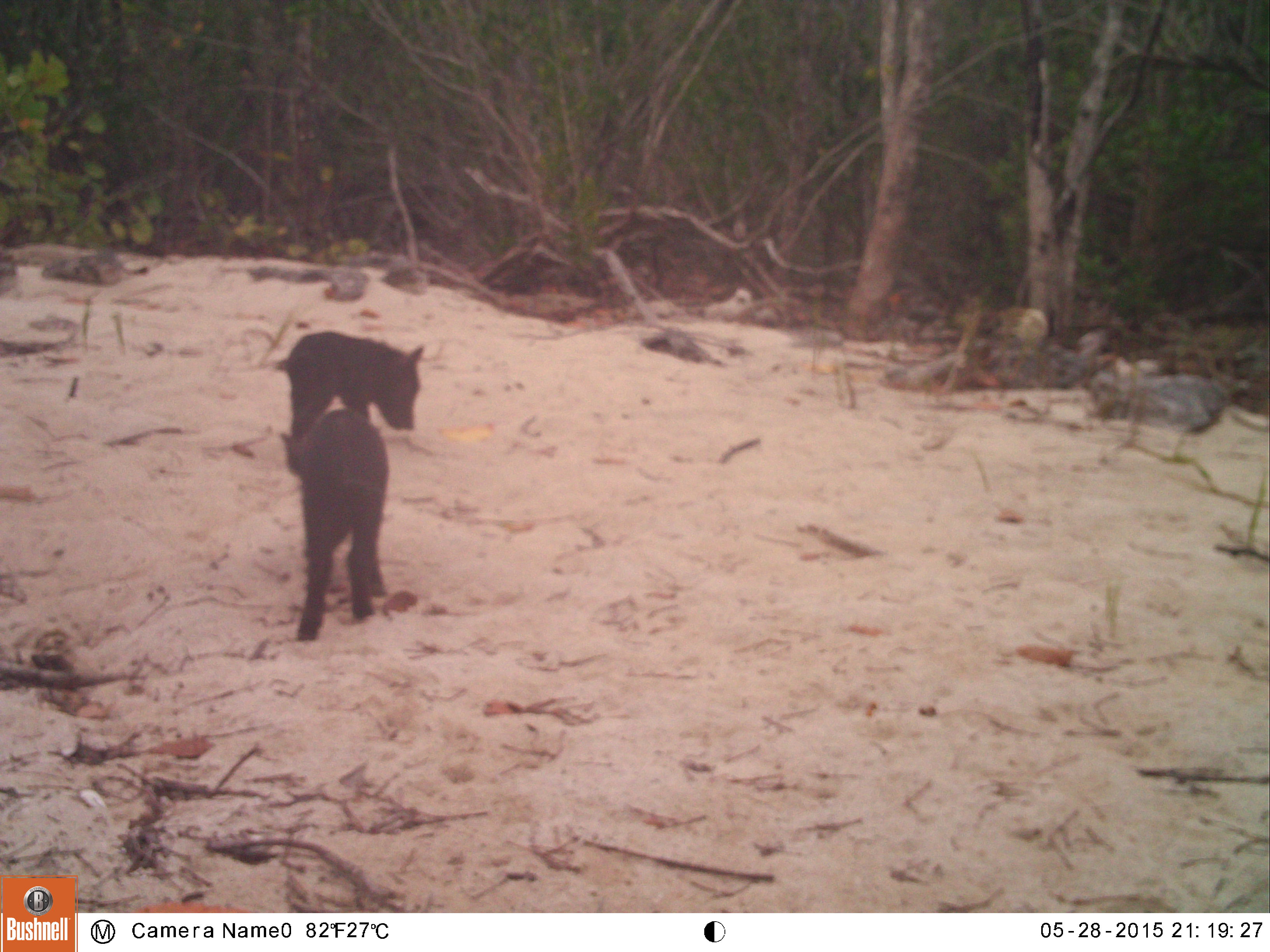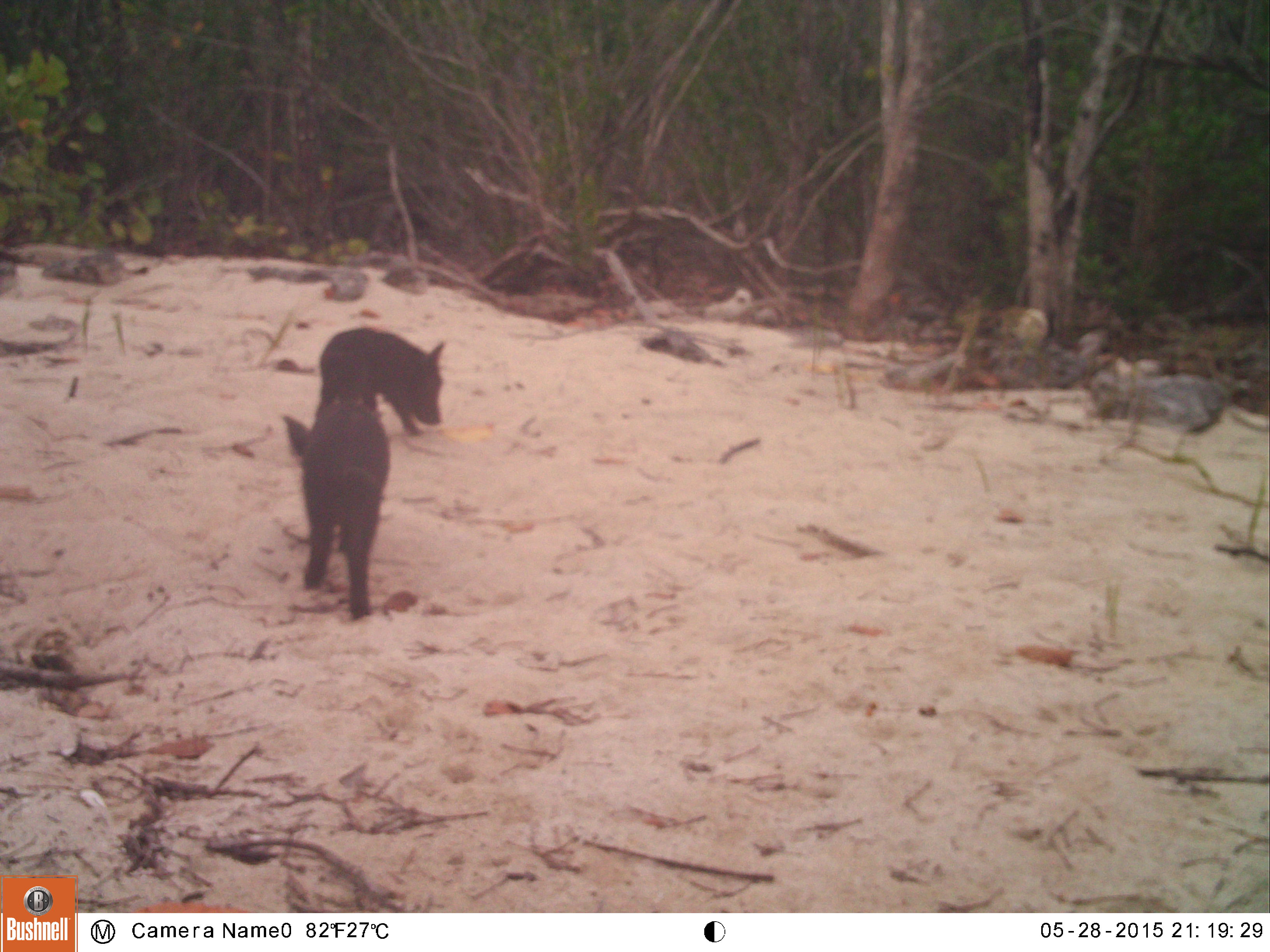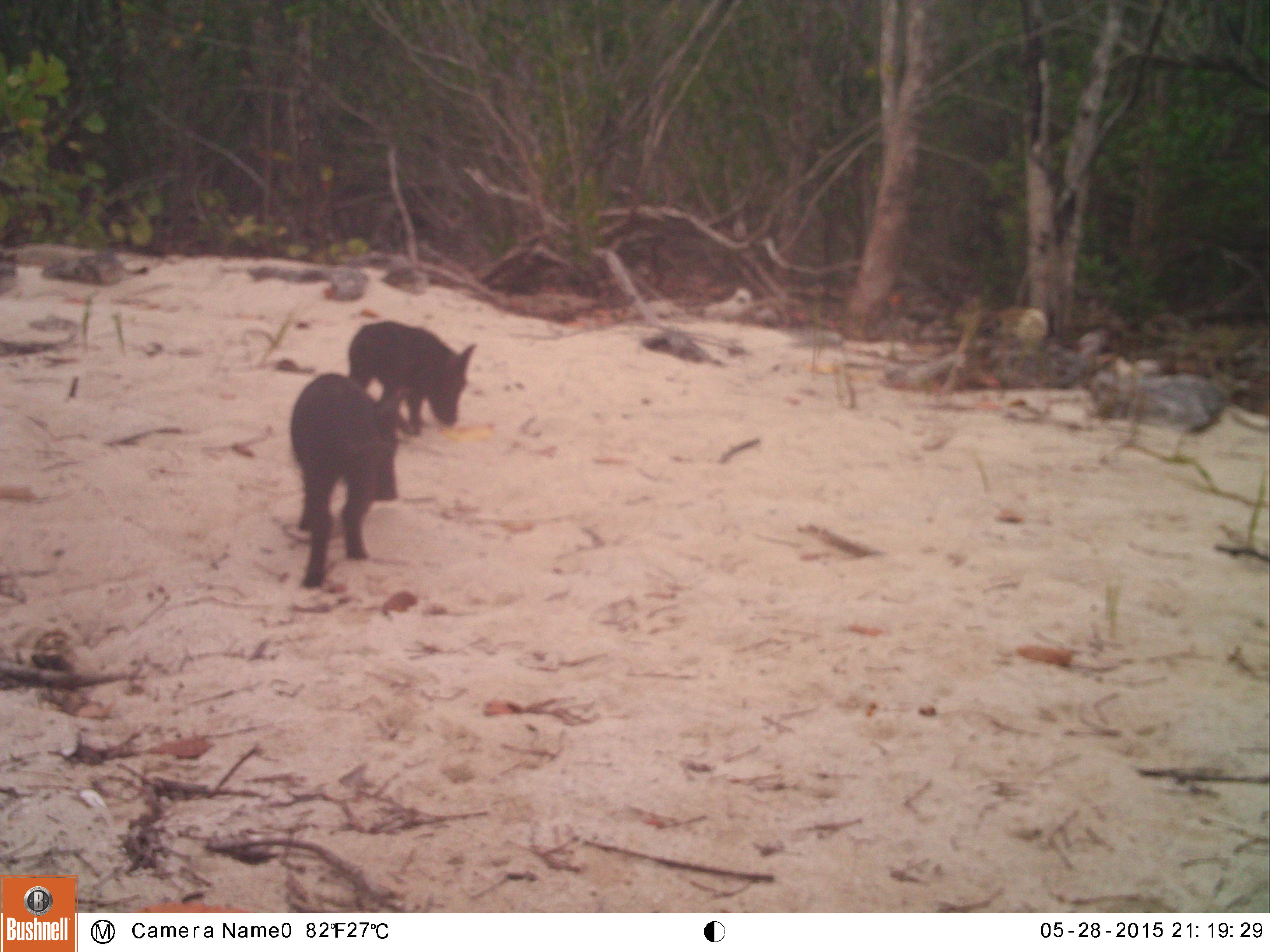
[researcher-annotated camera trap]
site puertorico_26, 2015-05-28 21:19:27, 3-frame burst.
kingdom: Animalia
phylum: Chordata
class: Mammalia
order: Artiodactyla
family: Suidae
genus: Sus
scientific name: Sus scrofa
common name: pig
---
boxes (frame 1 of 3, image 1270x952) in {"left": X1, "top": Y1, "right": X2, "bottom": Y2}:
pig: {"left": 266, "top": 418, "right": 392, "bottom": 645}; {"left": 272, "top": 327, "right": 433, "bottom": 442}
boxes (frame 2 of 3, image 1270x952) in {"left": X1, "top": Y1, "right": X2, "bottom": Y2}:
pig: {"left": 270, "top": 401, "right": 400, "bottom": 635}; {"left": 313, "top": 325, "right": 446, "bottom": 441}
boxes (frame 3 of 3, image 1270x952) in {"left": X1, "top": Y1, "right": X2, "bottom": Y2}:
pig: {"left": 280, "top": 369, "right": 402, "bottom": 595}; {"left": 347, "top": 317, "right": 477, "bottom": 438}